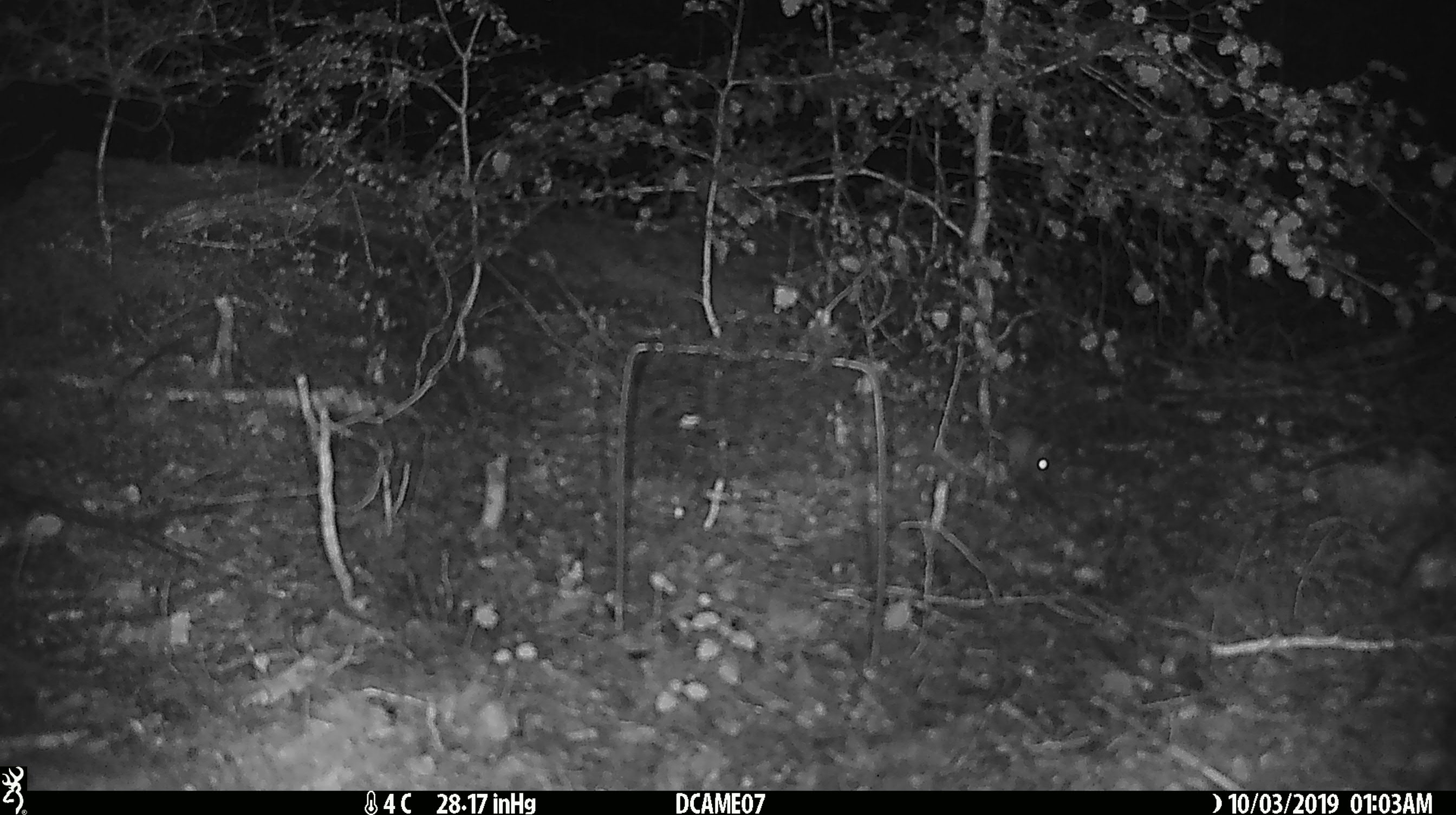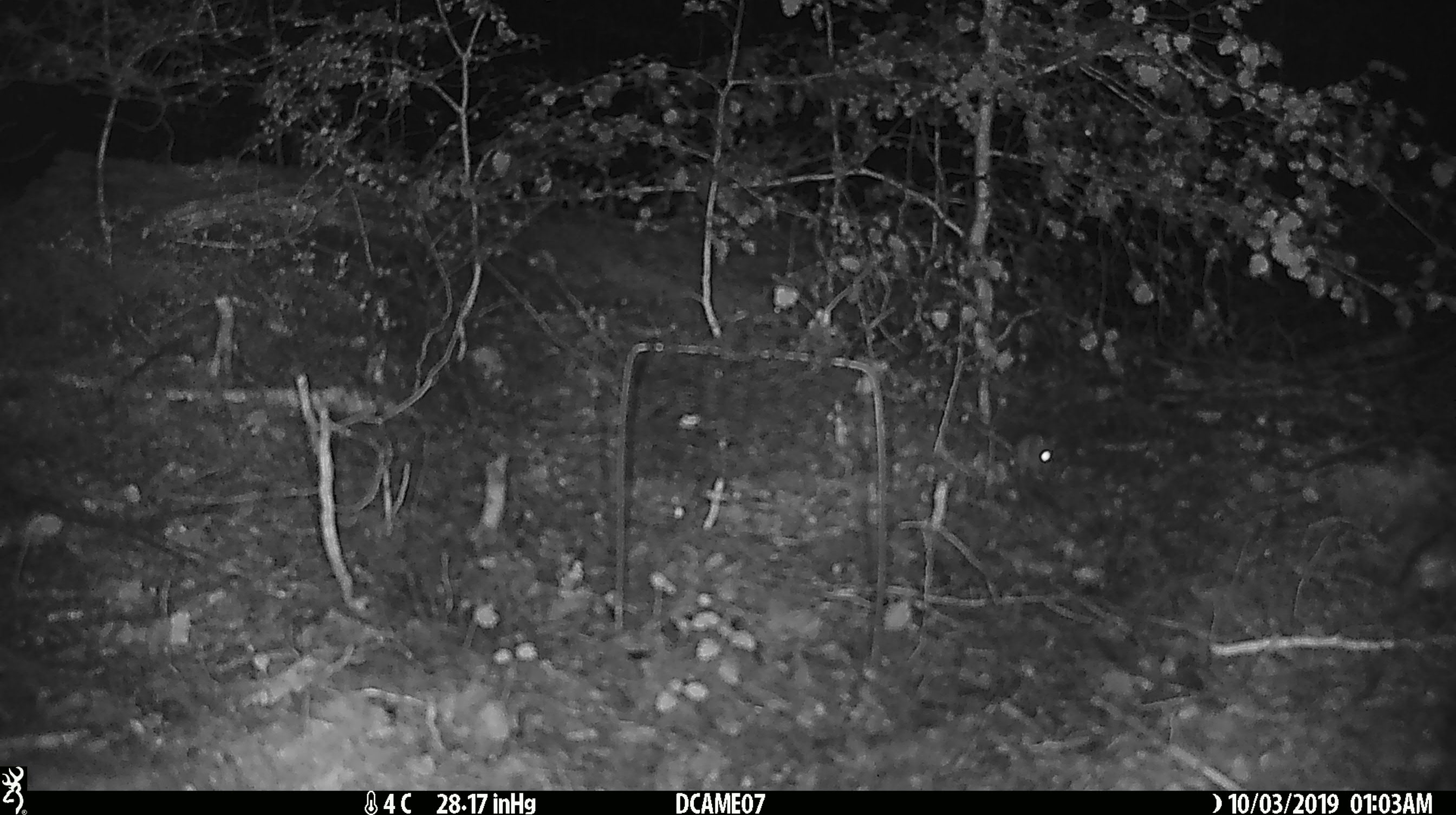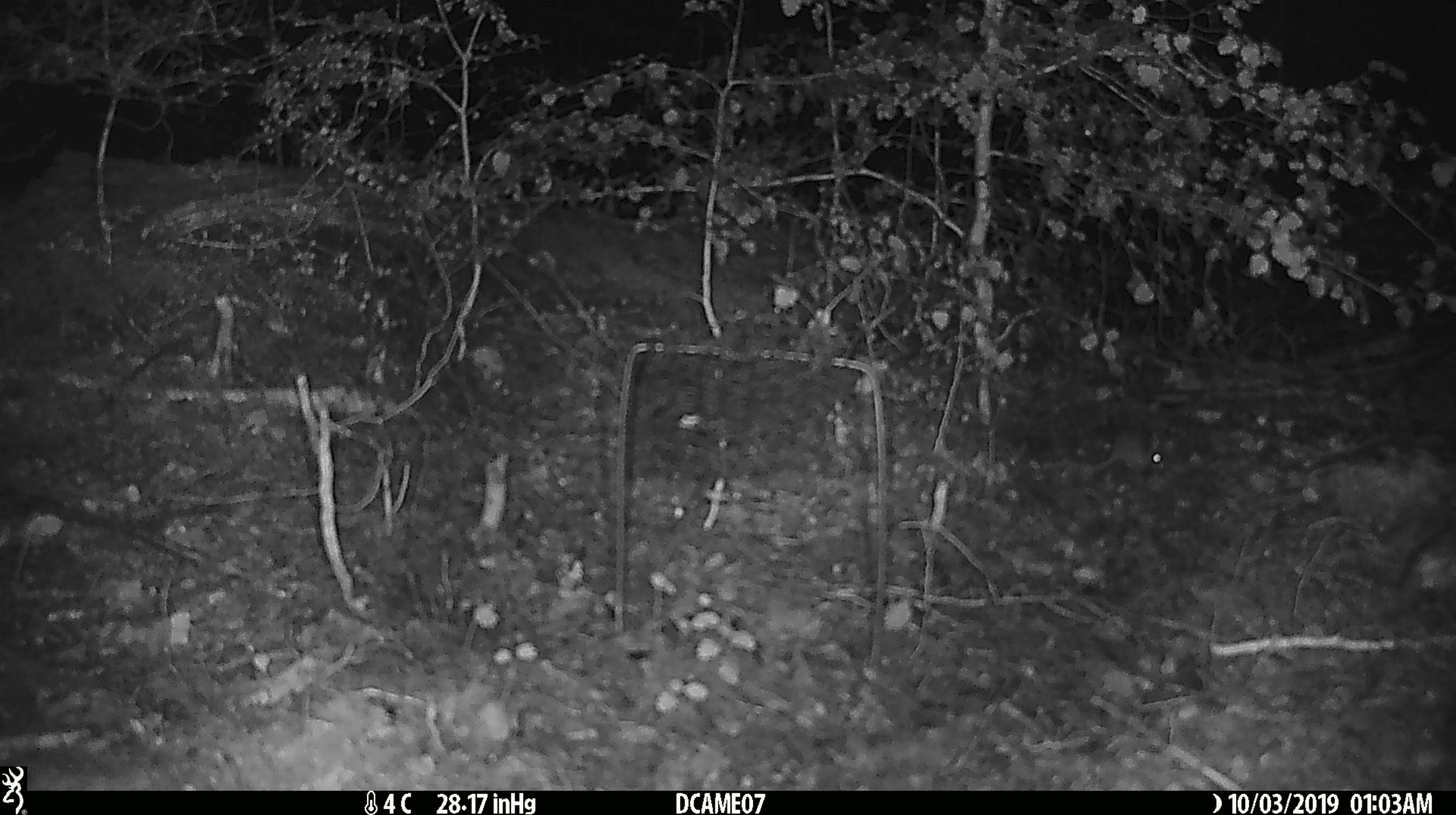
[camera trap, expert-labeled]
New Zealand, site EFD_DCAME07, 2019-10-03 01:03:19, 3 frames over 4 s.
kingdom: Animalia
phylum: Chordata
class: Mammalia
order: Rodentia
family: Muridae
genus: Mus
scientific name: Mus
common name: mouse